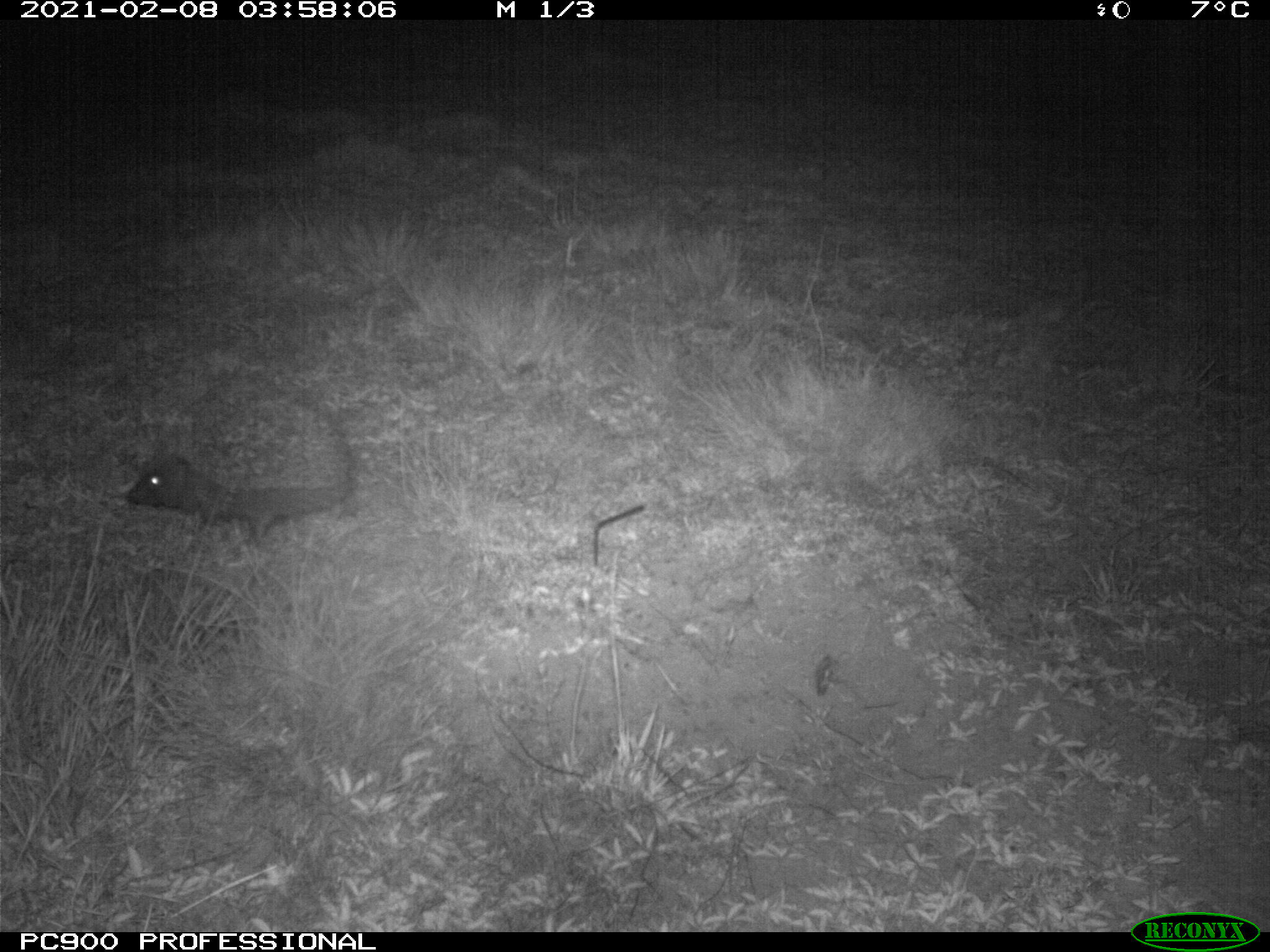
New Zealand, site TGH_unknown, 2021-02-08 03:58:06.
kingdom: Animalia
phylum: Chordata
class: Mammalia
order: Eulipotyphla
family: Erinaceidae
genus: Erinaceus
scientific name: Erinaceus europaeus europaeus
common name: european hedgehog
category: hedgehog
Hedgehog (european hedgehog) (Erinaceus europaeus europaeus).